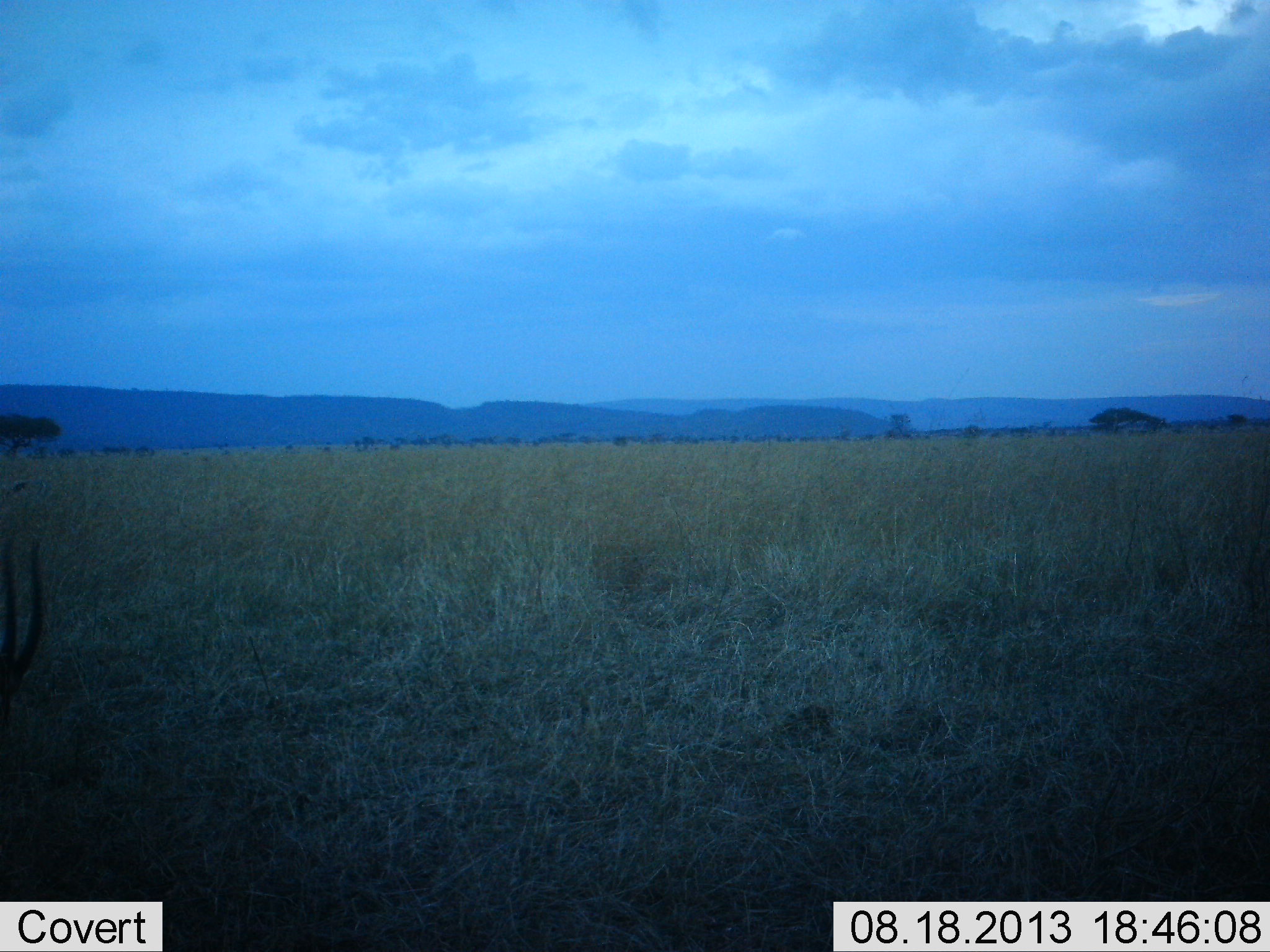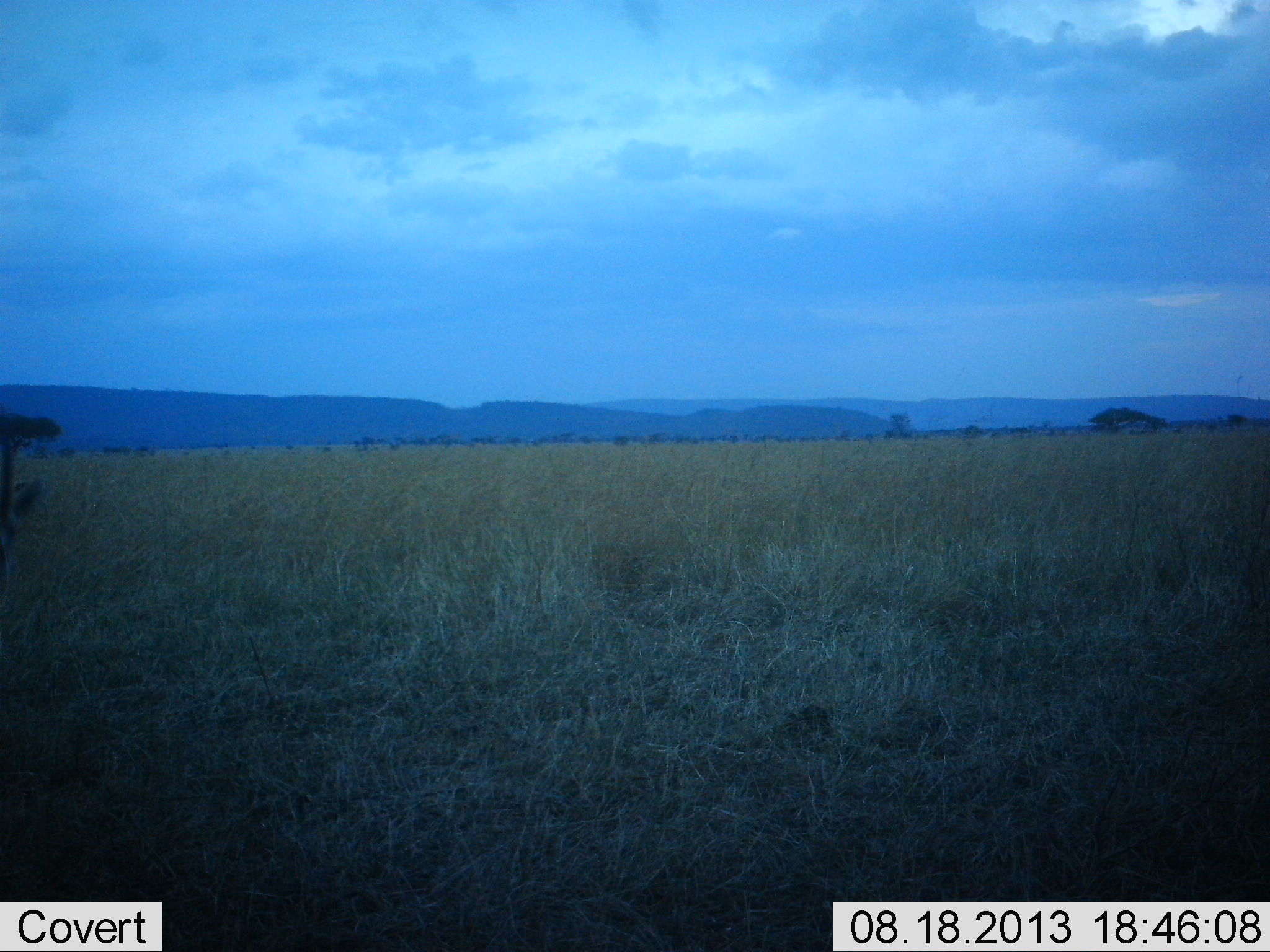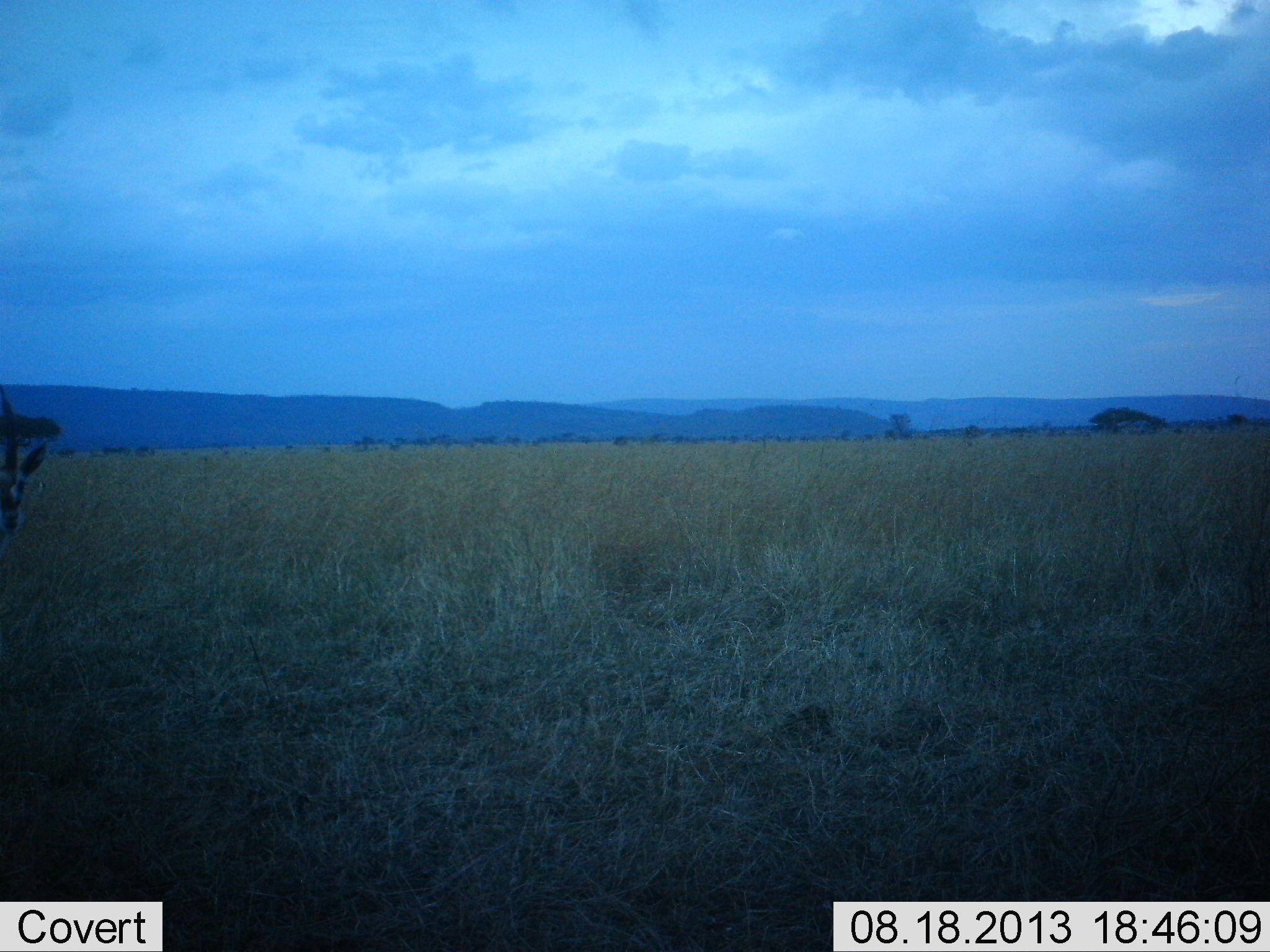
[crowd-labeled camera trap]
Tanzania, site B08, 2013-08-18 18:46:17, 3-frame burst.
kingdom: Animalia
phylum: Chordata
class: Mammalia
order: Artiodactyla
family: Bovidae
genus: Eudorcas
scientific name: Eudorcas thomsonii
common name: thomson's gazelle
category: gazellethomsons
Gazellethomsons (thomson's gazelle) (Eudorcas thomsonii), count 1. Behavior (volunteer vote fractions): standing 43%, resting 0%, moving 14%, interacting 0%. Young present (vote fraction): 0%. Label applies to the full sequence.